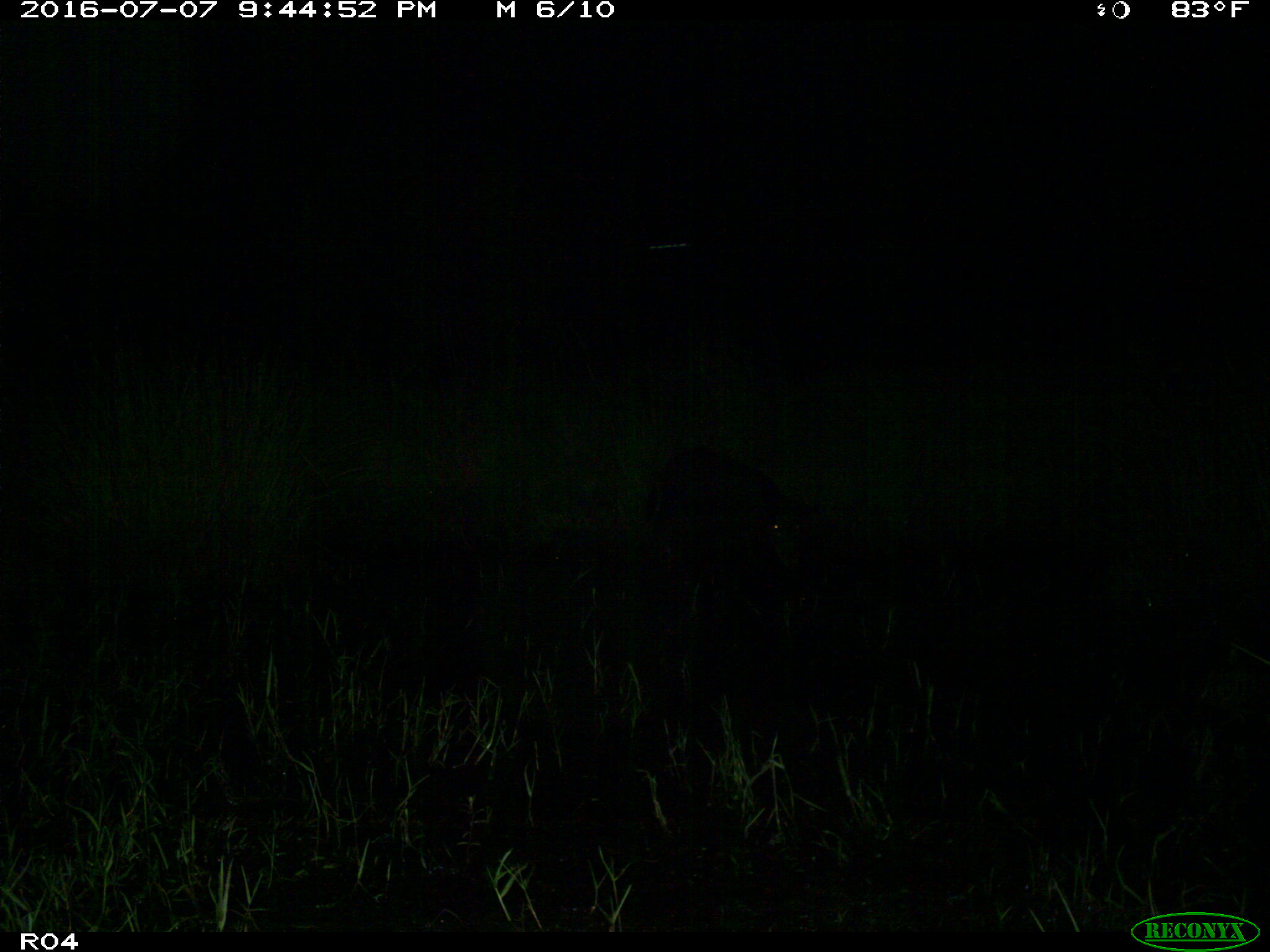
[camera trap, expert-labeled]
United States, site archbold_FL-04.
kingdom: Animalia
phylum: Chordata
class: Mammalia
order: Artiodactyla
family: Bovidae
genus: Bos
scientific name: Bos taurus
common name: domestic cow